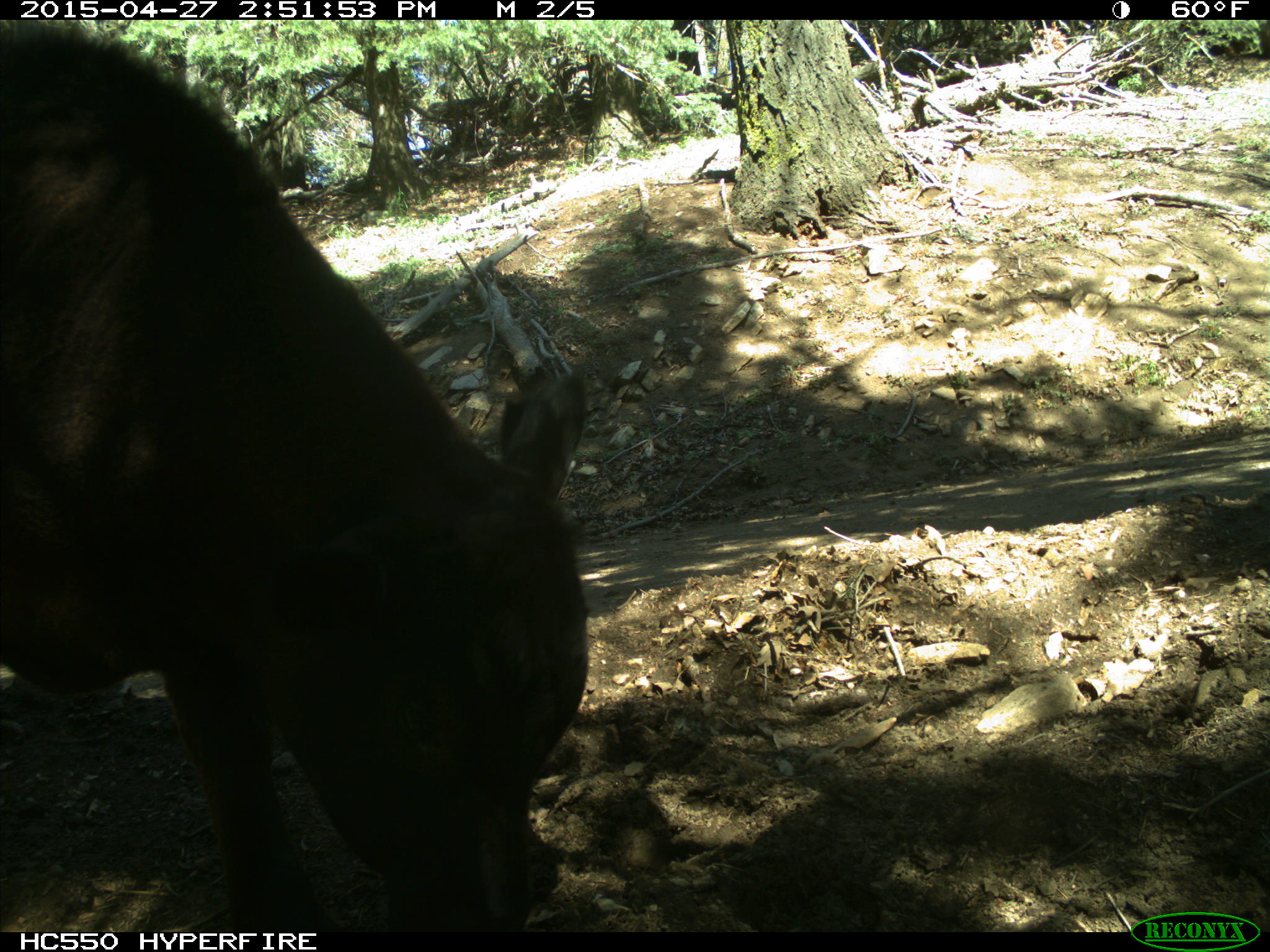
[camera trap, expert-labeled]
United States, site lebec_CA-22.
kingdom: Animalia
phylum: Chordata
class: Mammalia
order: Artiodactyla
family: Bovidae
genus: Bos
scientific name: Bos taurus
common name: domestic cow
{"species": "Bos taurus (domestic cow)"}